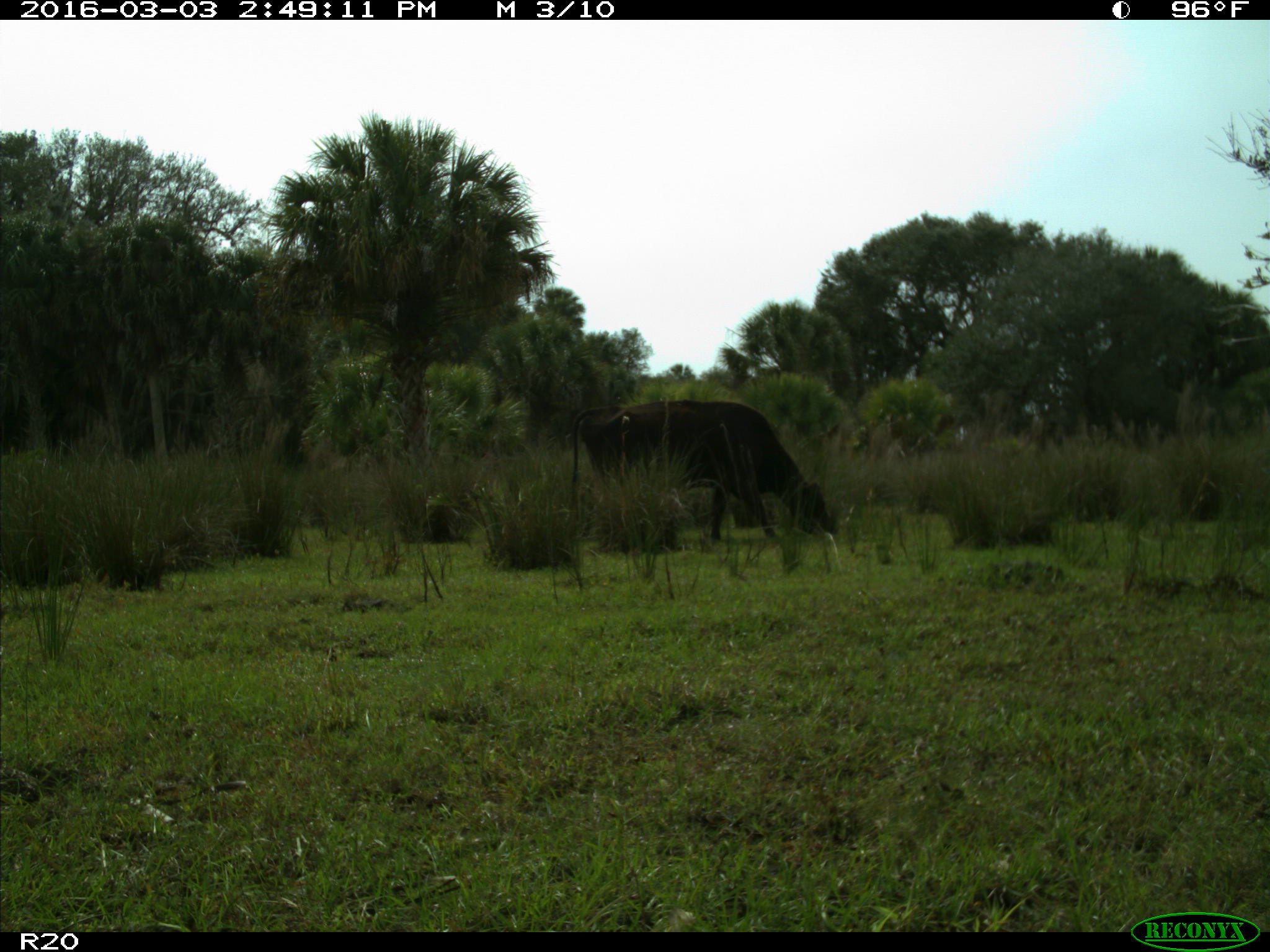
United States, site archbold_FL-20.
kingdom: Animalia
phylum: Chordata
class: Mammalia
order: Artiodactyla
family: Bovidae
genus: Bos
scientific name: Bos taurus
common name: domestic cow